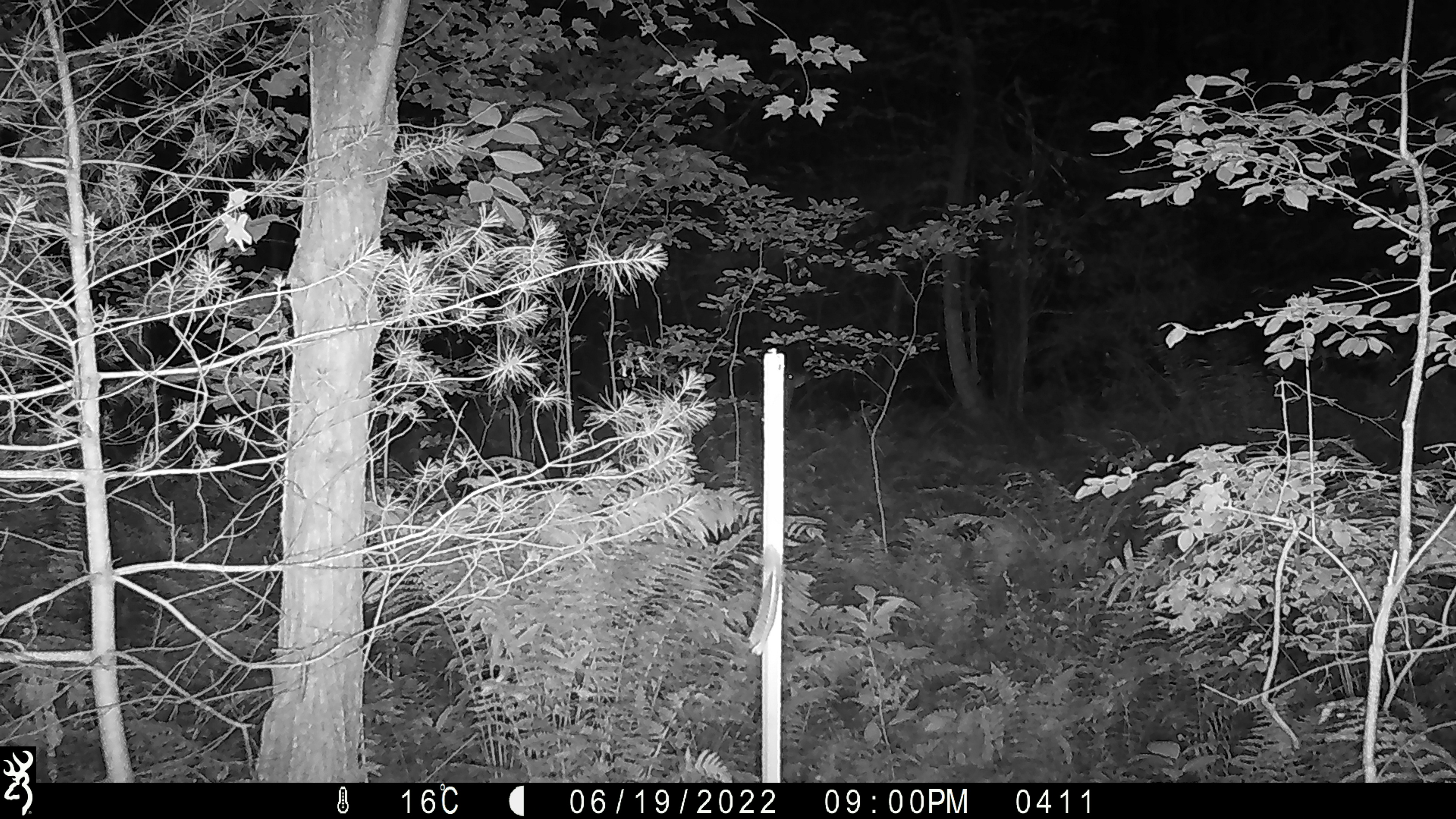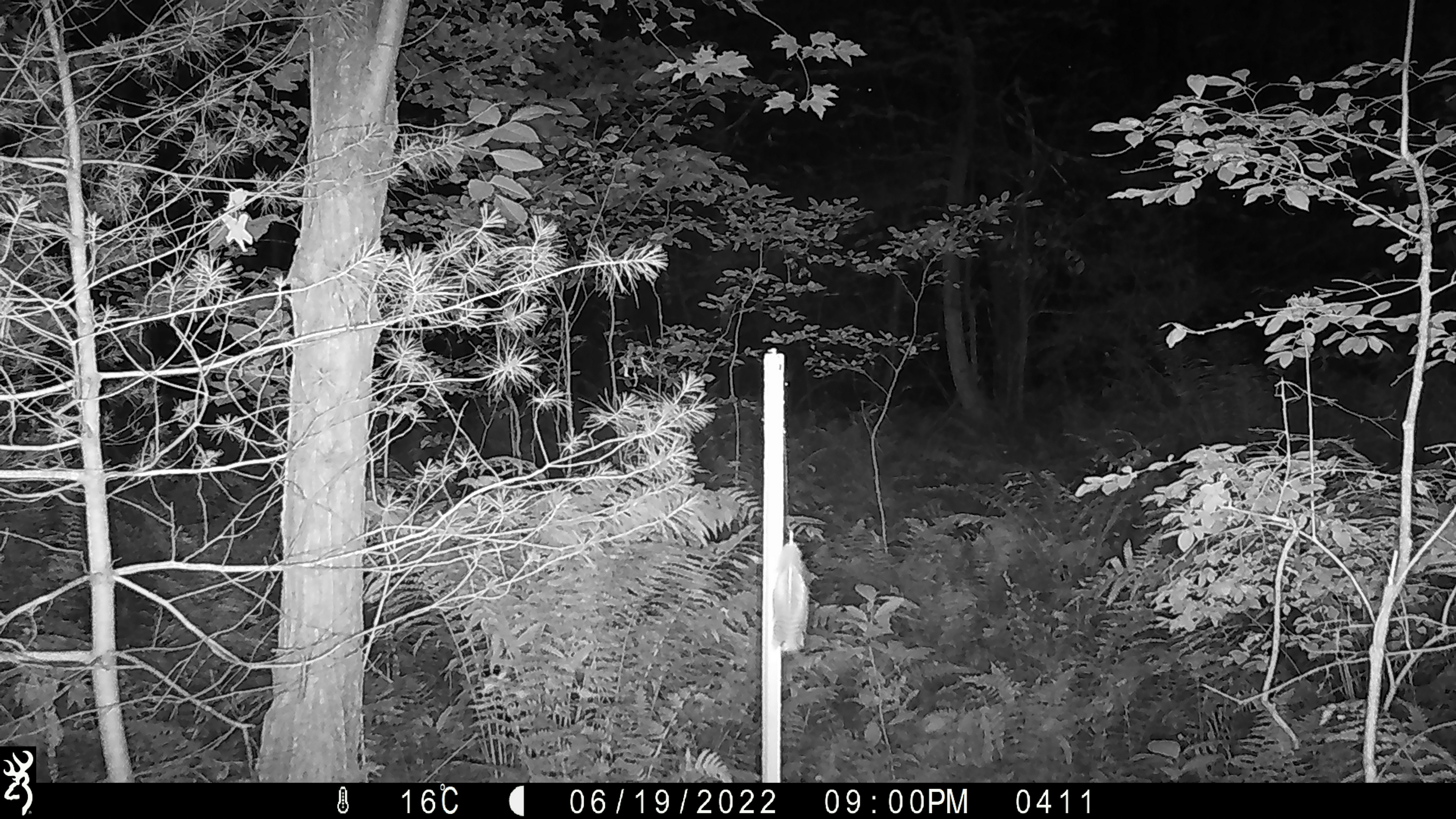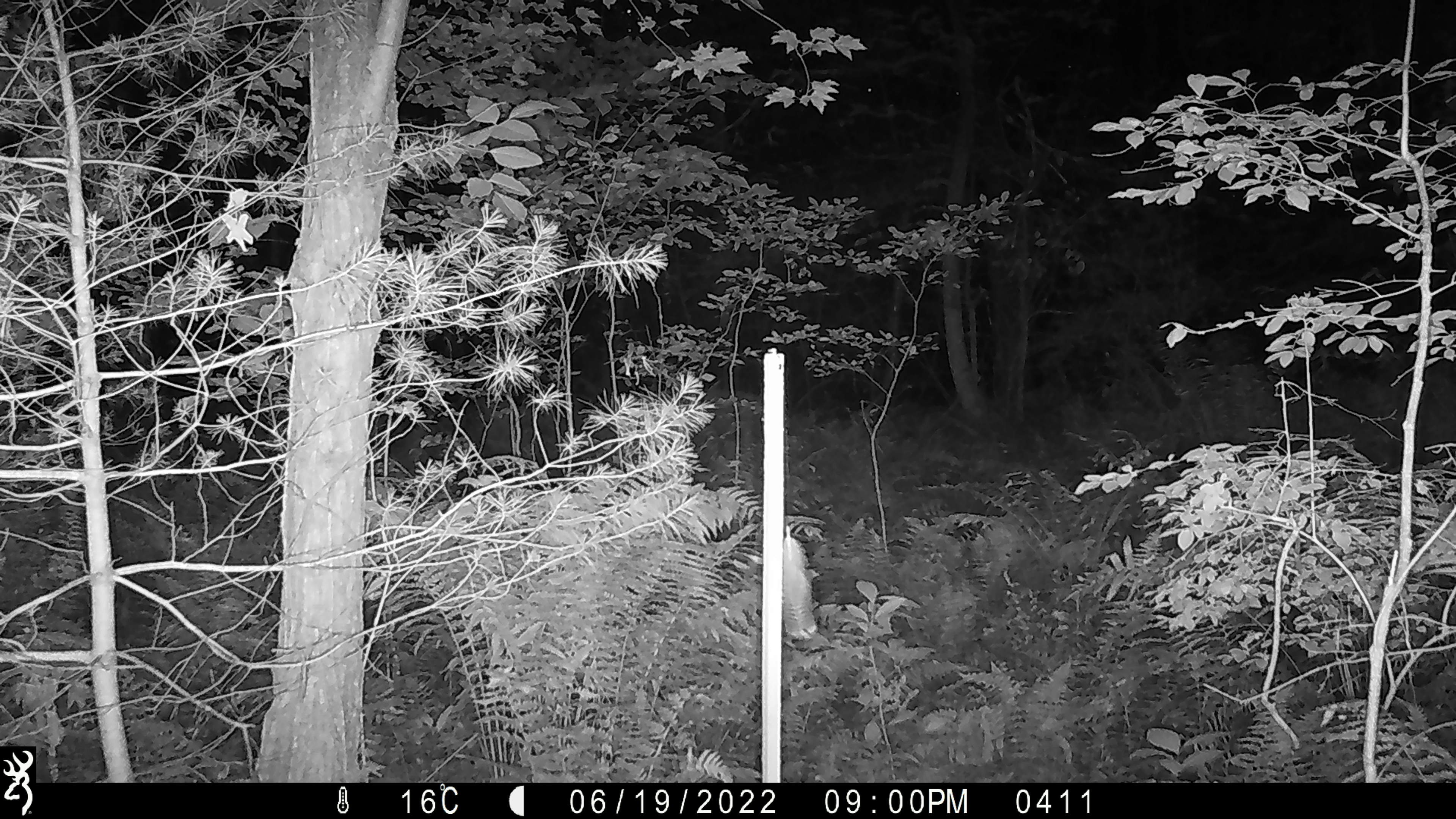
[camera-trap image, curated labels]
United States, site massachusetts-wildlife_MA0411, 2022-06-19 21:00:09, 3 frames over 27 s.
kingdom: Animalia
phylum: Chordata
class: Mammalia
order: Artiodactyla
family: Cervidae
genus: Odocoileus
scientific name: Odocoileus virginianus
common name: white-tailed deer